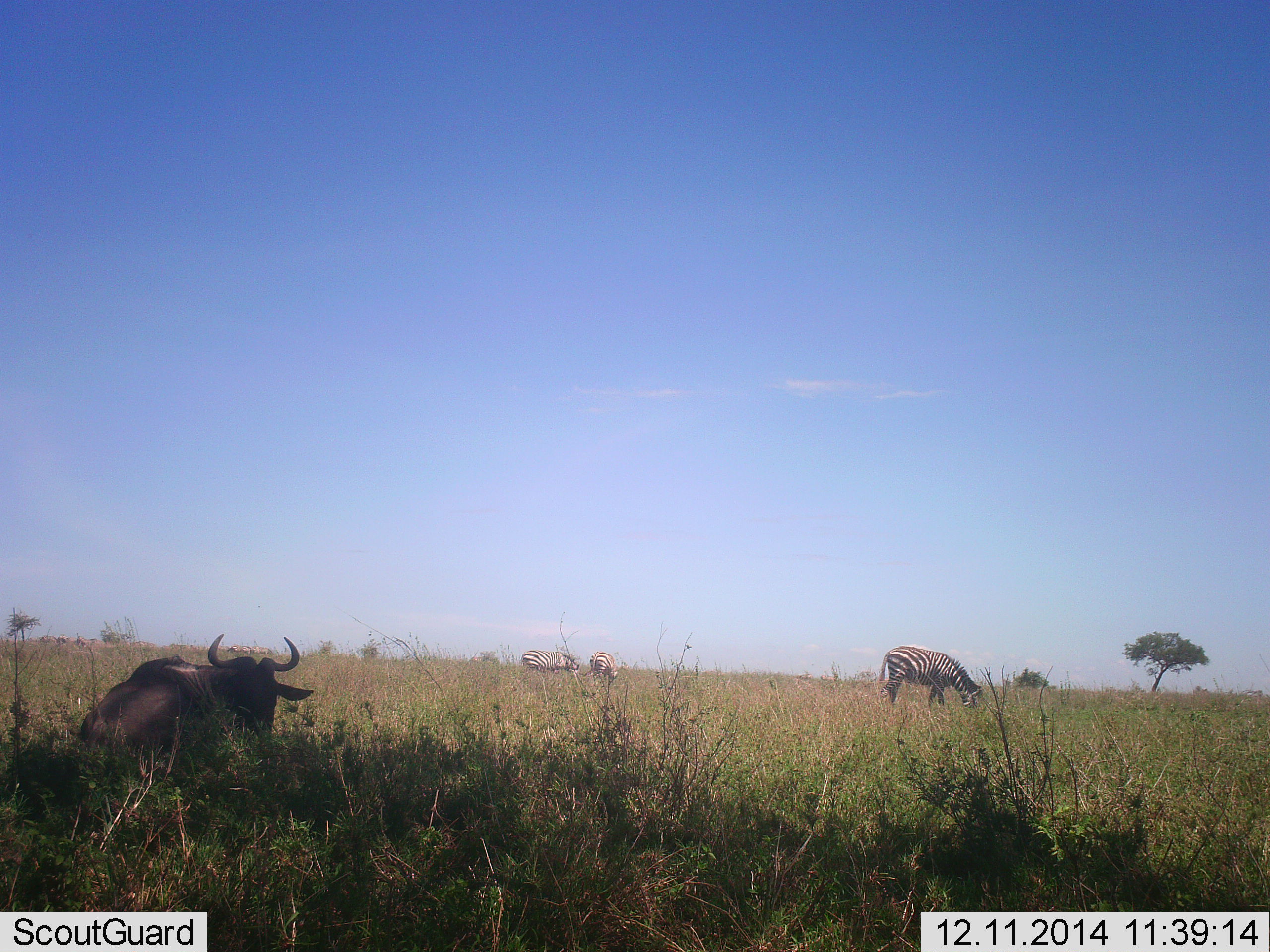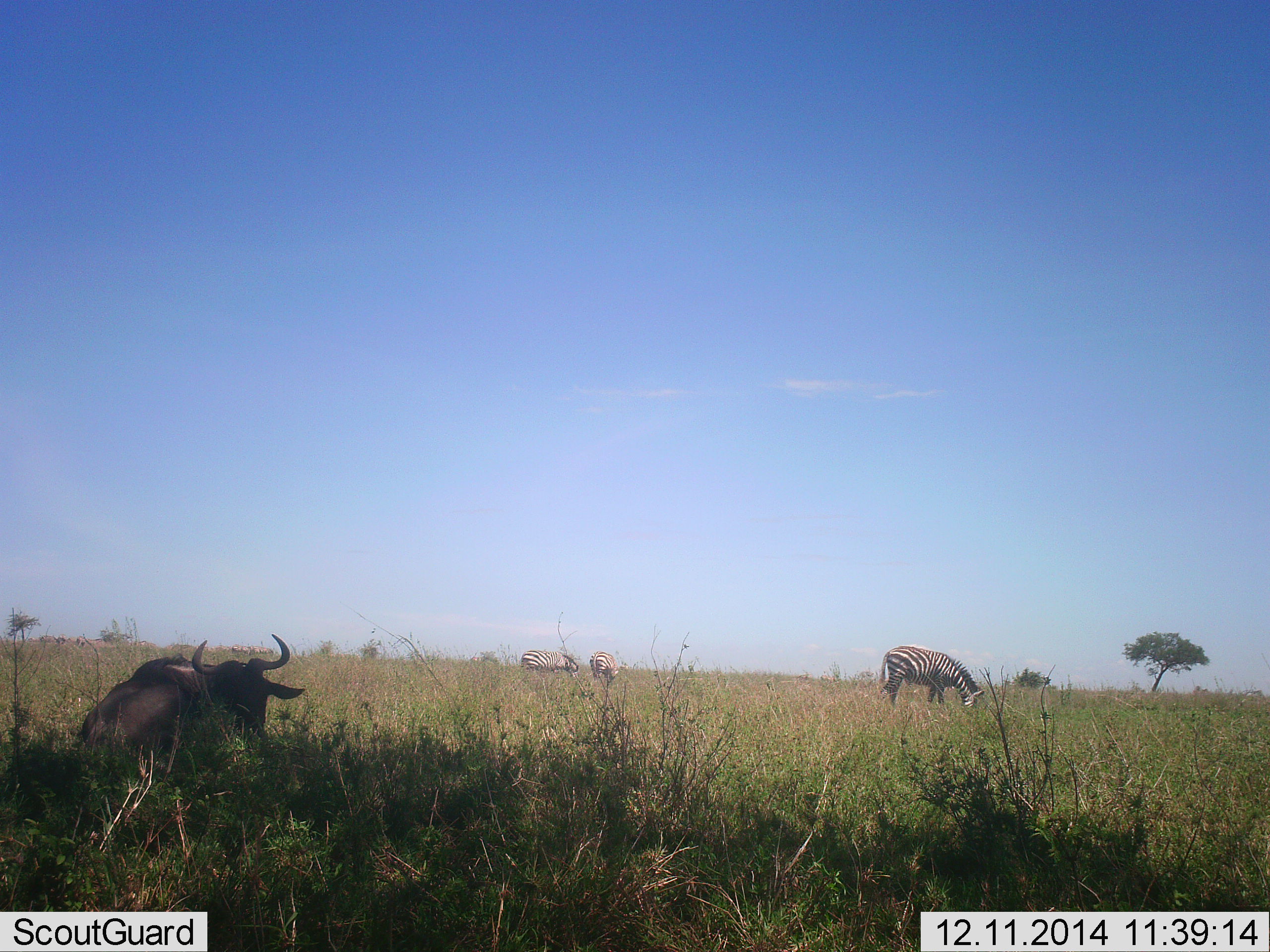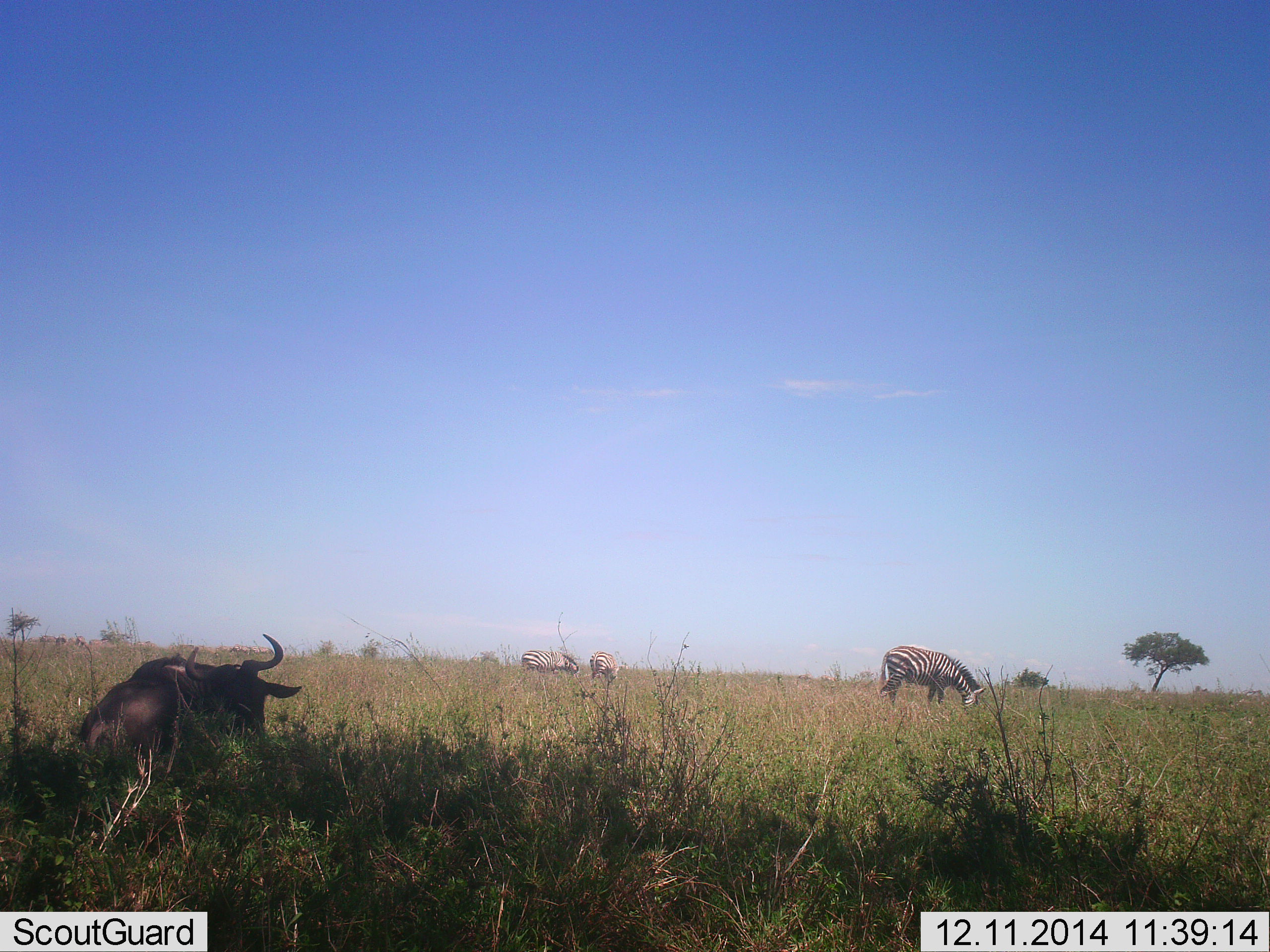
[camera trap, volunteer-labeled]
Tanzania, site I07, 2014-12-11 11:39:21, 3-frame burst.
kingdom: Animalia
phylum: Chordata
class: Mammalia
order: Artiodactyla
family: Bovidae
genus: Connochaetes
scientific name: Connochaetes taurinus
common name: blue wildebeest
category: wildebeest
Wildebeest (blue wildebeest) (Connochaetes taurinus), count 1. Behavior (volunteer vote fractions): standing 27%, resting 73%, moving 0%, interacting 0%. Young present (vote fraction): 0%. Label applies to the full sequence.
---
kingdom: Animalia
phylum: Chordata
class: Mammalia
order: Perissodactyla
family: Equidae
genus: Equus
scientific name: Equus quagga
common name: plains zebra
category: zebra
Zebra (plains zebra) (Equus quagga), count 3. Behavior (volunteer vote fractions): standing 50%, resting 0%, moving 0%, interacting 0%. Young present (vote fraction): 0%. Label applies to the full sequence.